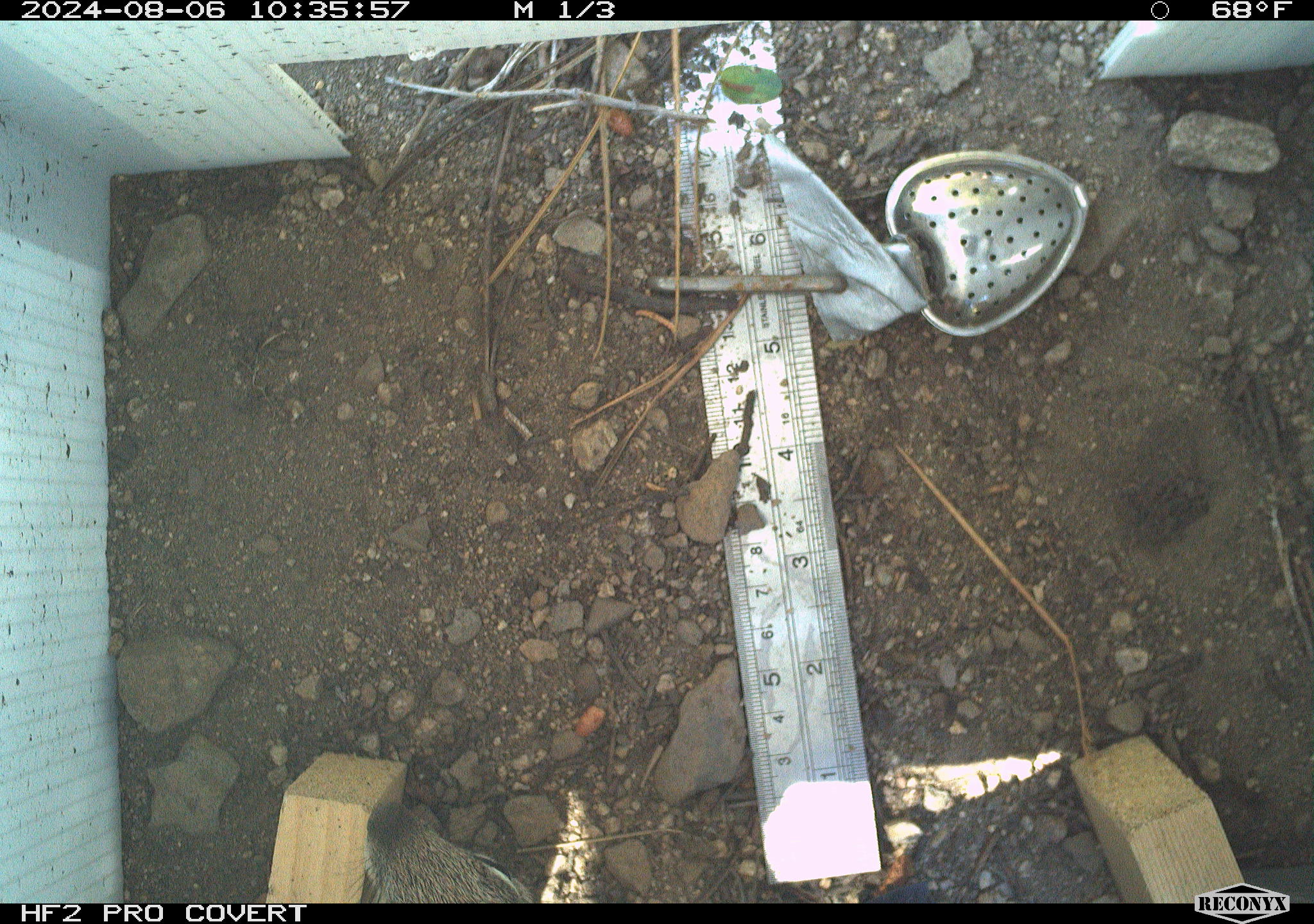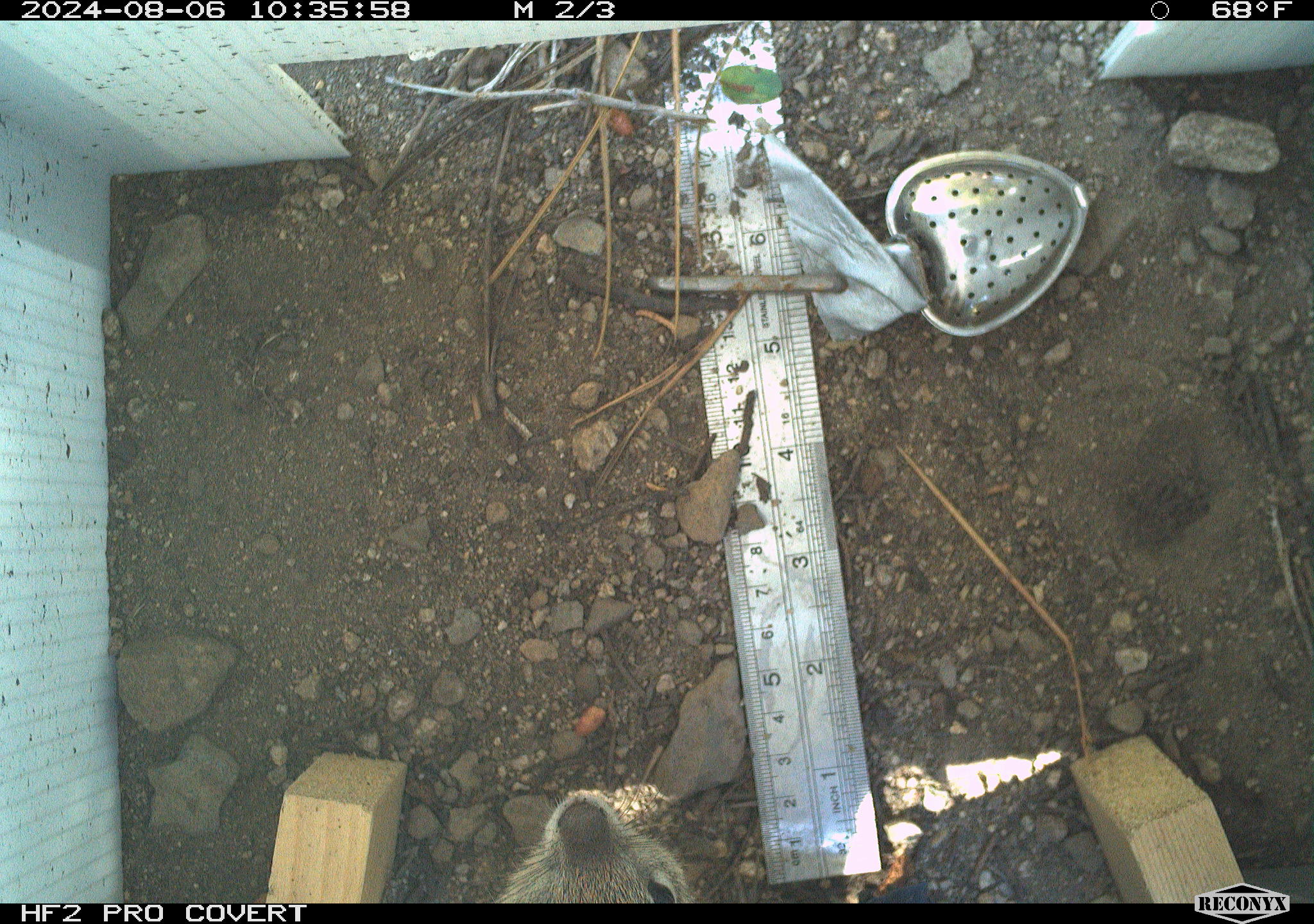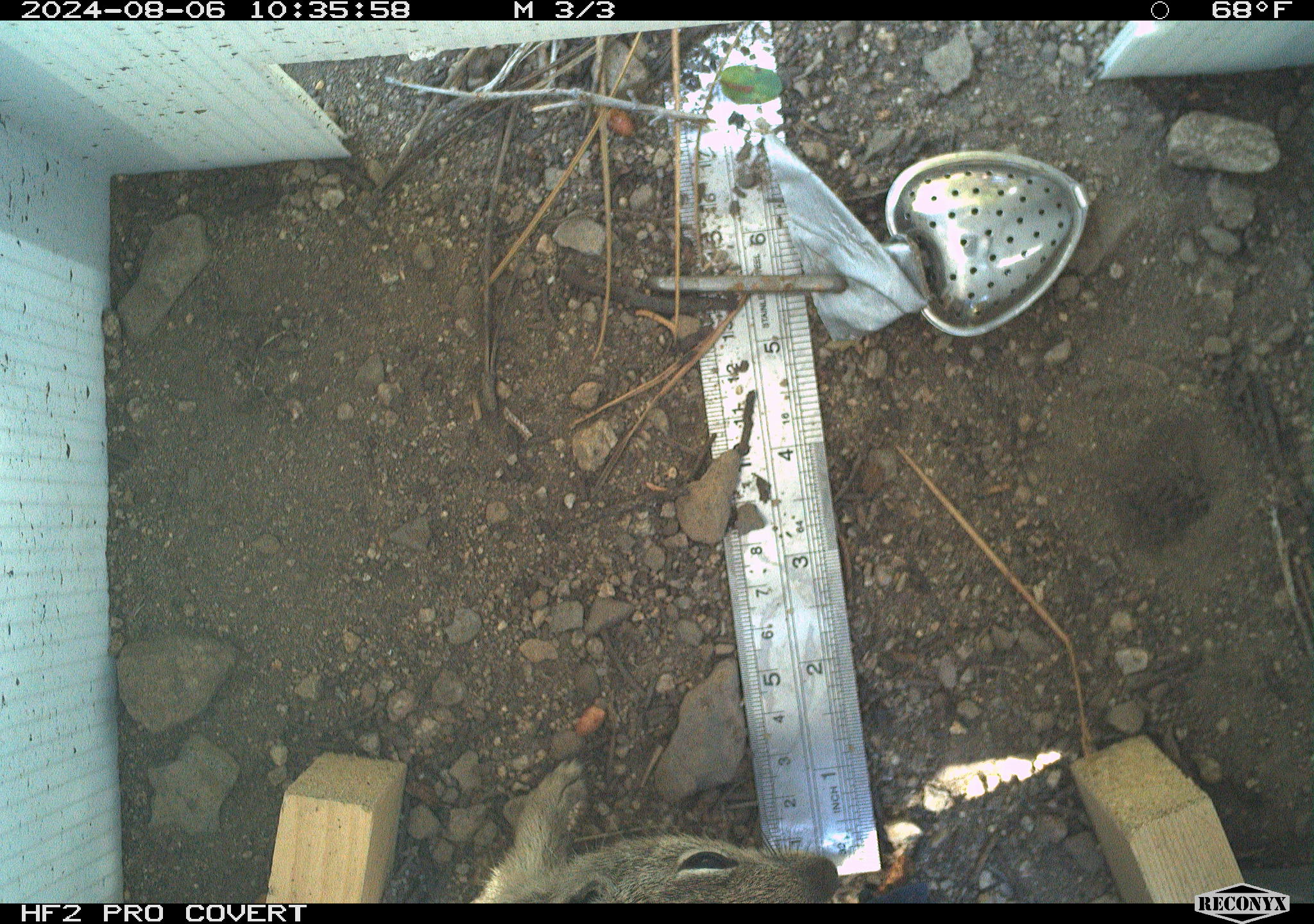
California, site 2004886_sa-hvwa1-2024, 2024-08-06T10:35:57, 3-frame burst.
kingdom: Animalia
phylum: Chordata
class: Mammalia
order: Rodentia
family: Sciuridae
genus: Otospermophilus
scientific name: Otospermophilus beecheyi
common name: california ground squirrel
California ground squirrel (Otospermophilus beecheyi).